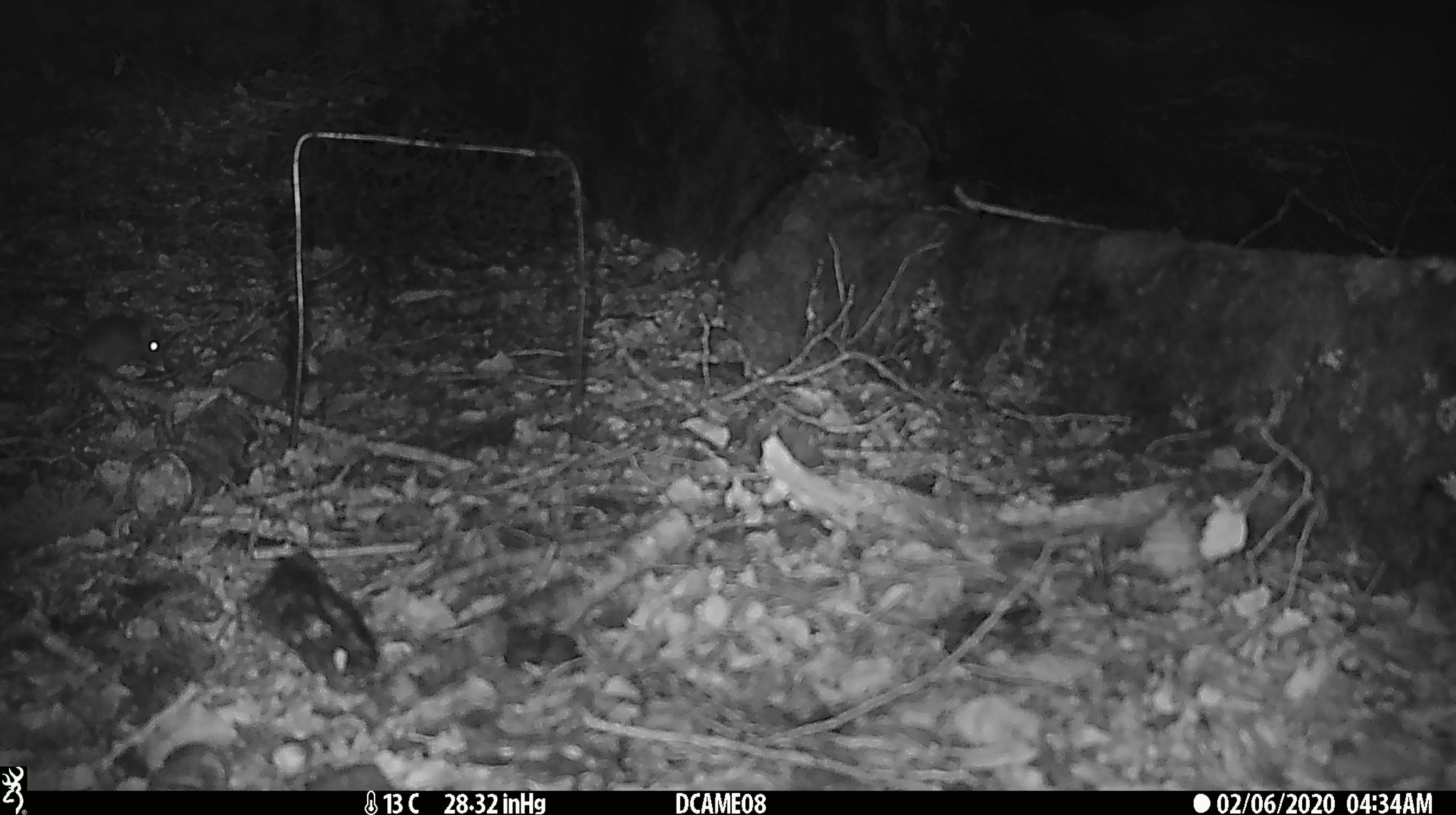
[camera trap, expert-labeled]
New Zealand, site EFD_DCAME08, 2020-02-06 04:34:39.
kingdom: Animalia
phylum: Chordata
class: Mammalia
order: Rodentia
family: Muridae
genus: Mus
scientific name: Mus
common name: mouse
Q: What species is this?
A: Mouse (Mus).